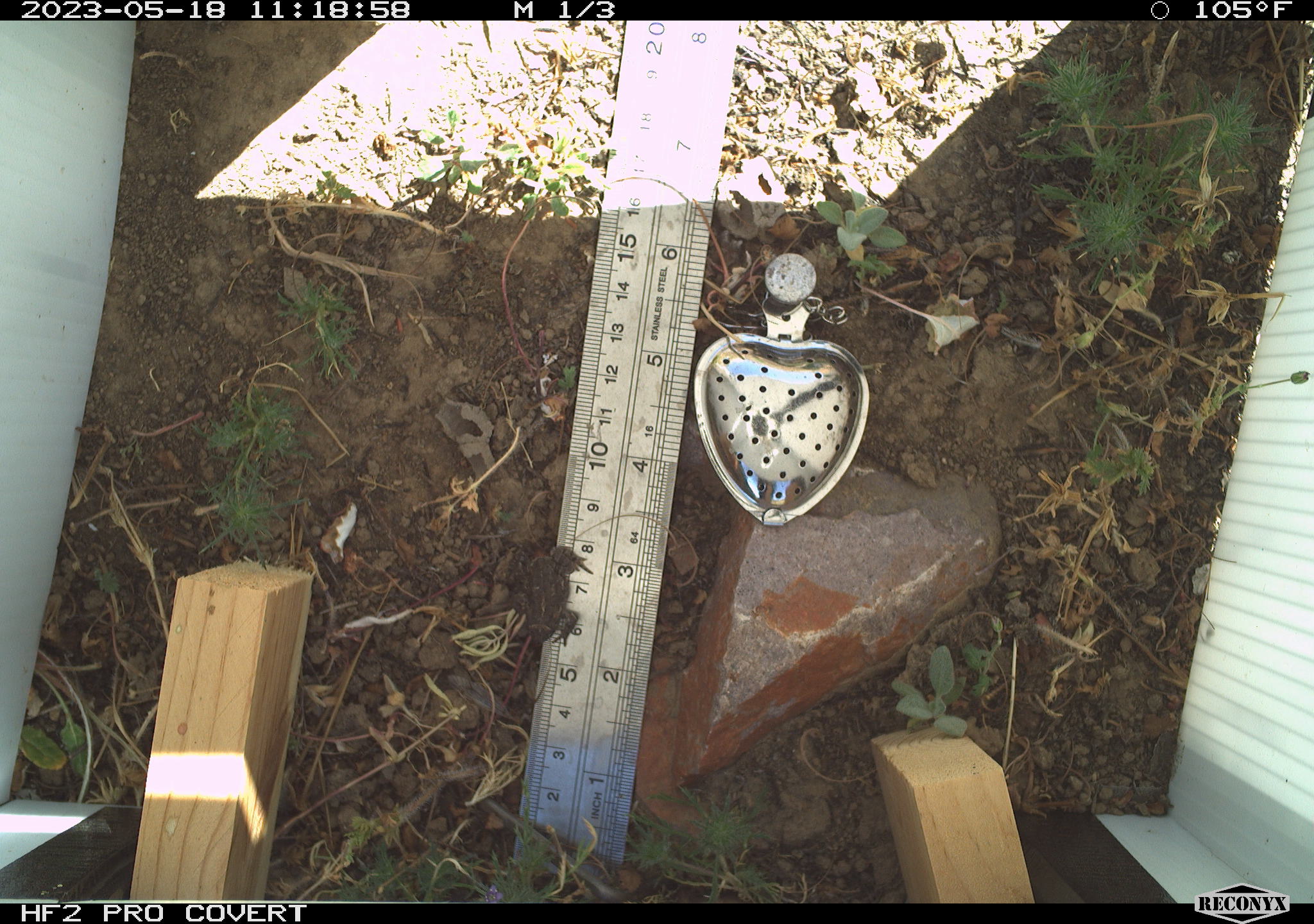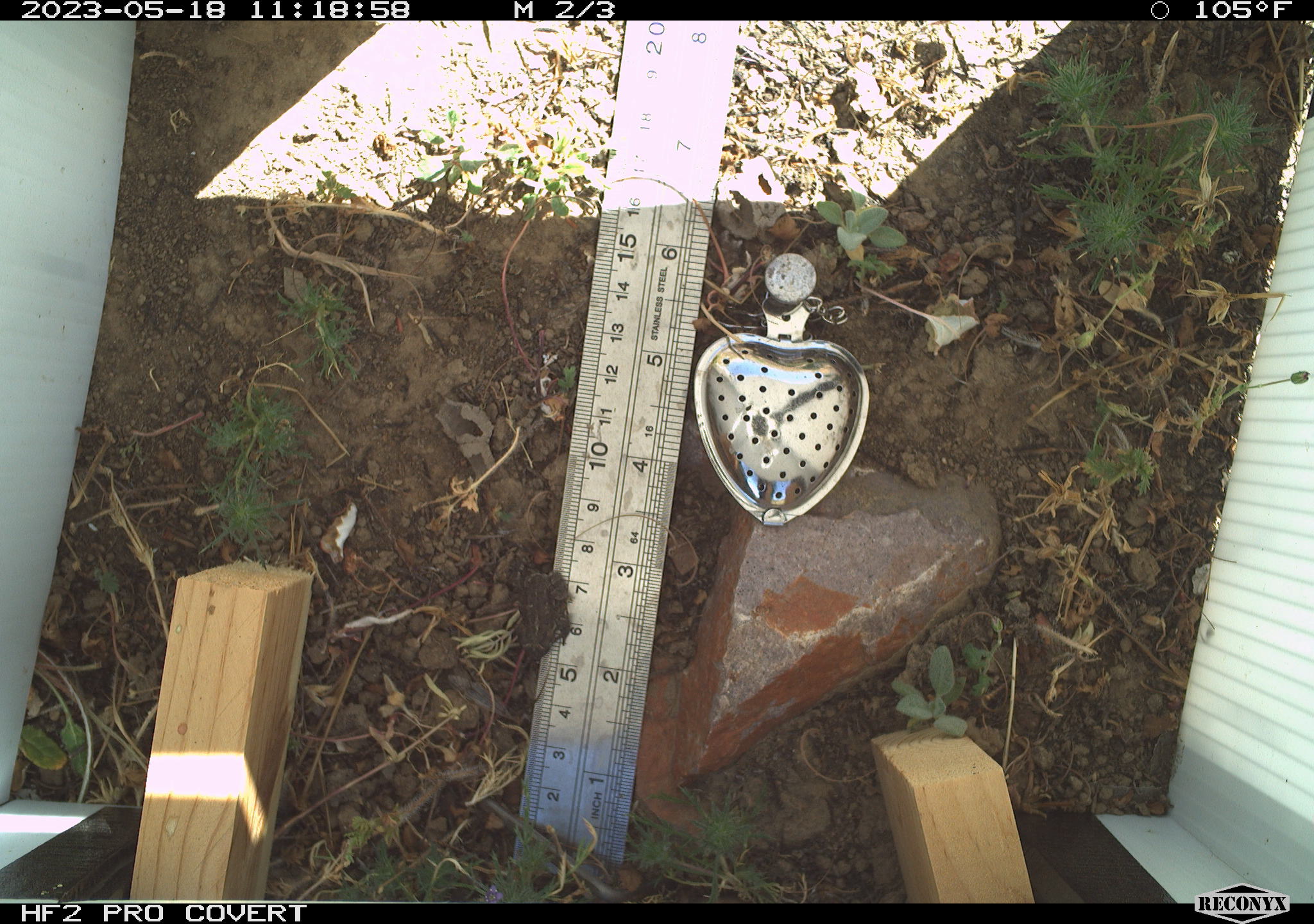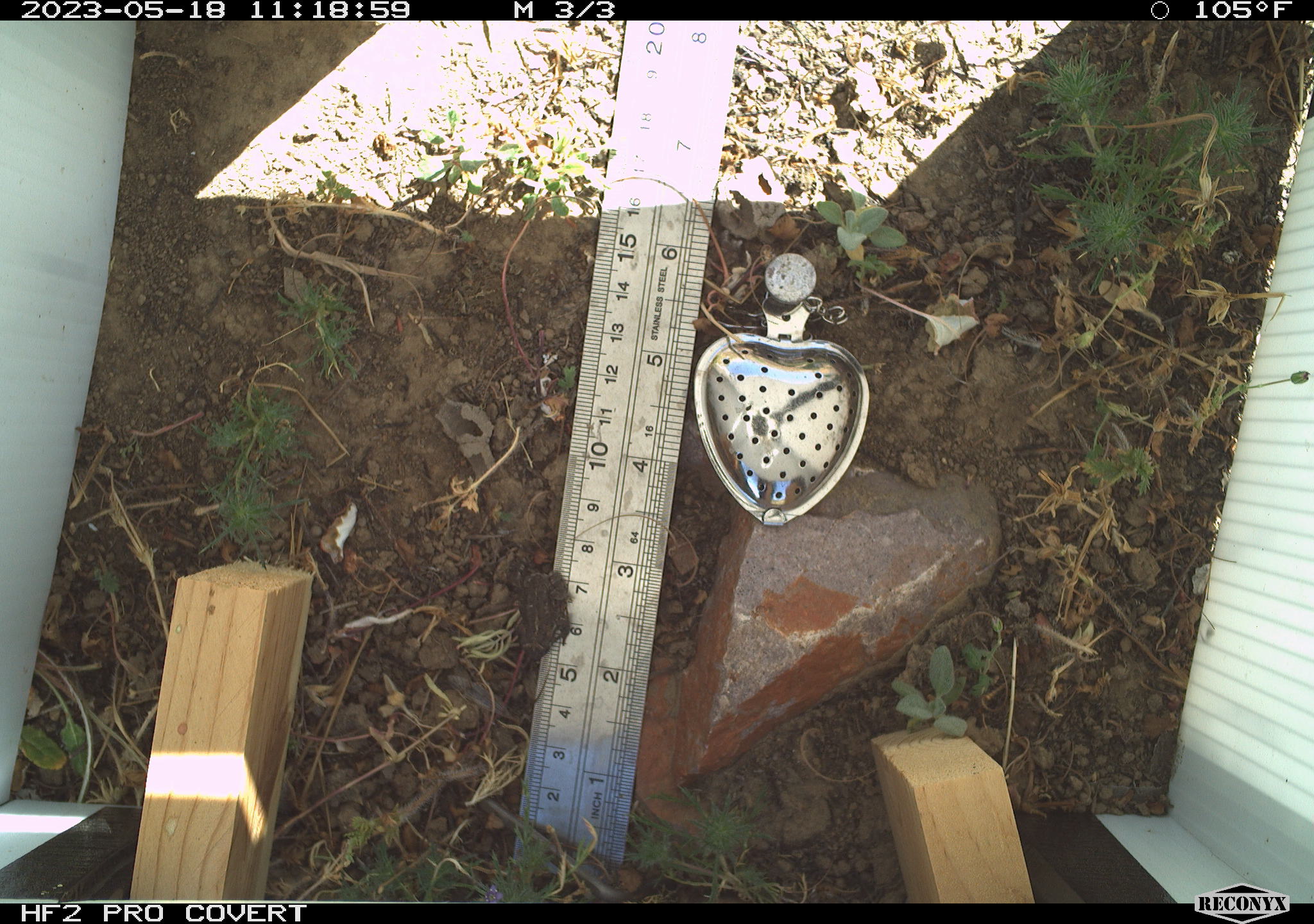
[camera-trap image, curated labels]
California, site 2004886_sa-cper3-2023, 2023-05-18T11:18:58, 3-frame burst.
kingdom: Animalia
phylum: Chordata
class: Amphibia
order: Anura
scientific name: Anura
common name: frogs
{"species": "frogs (Anura)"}